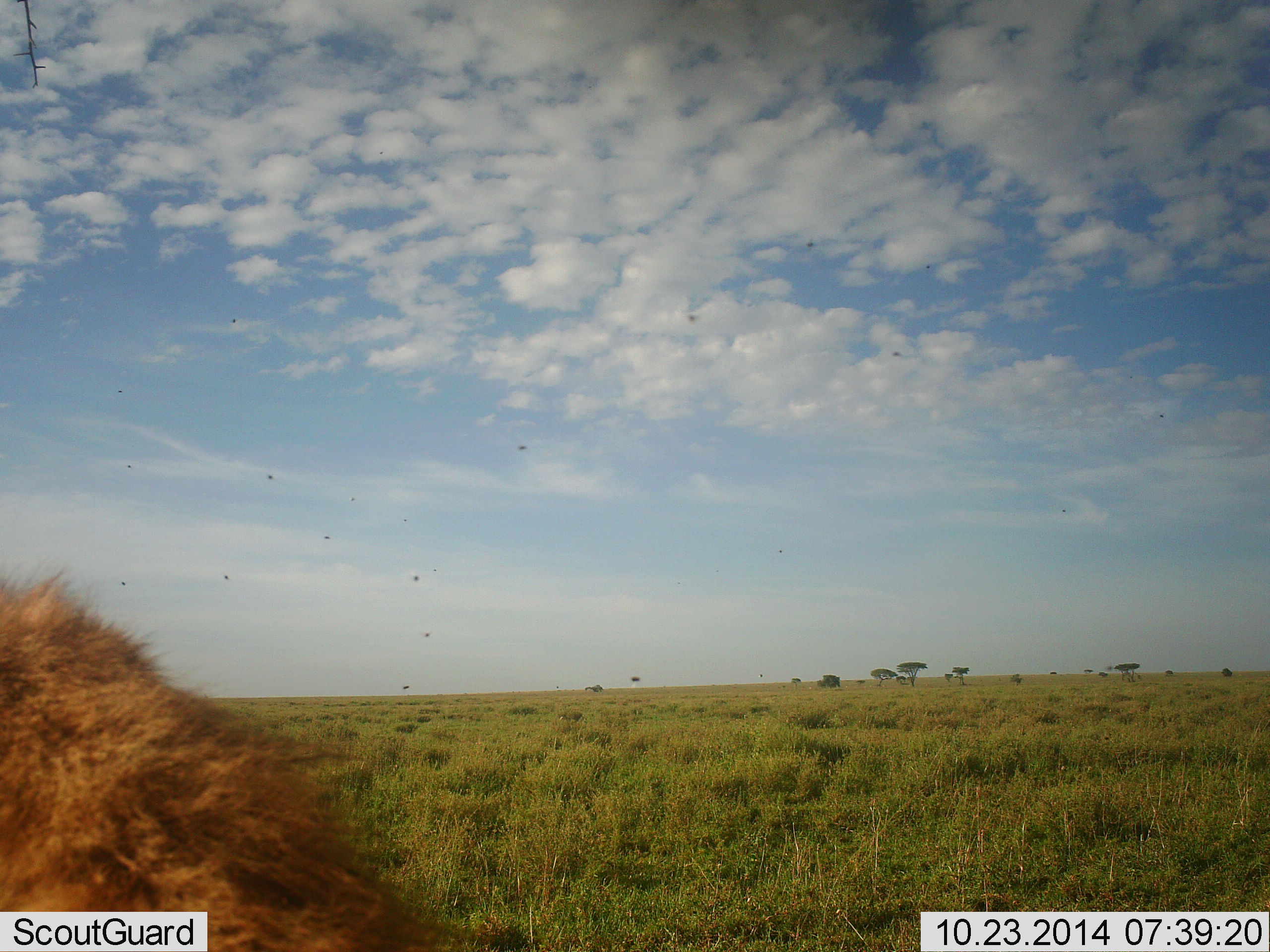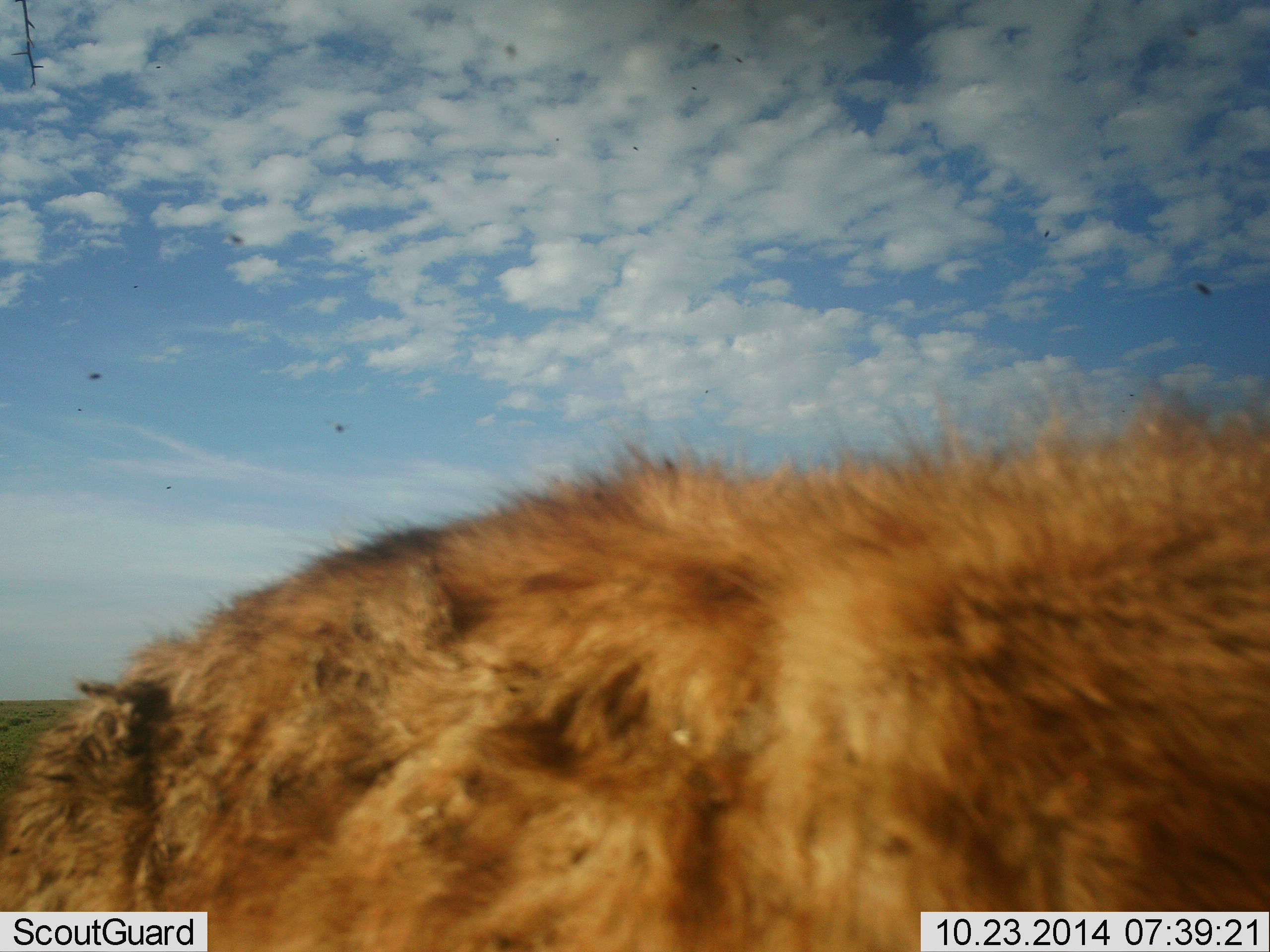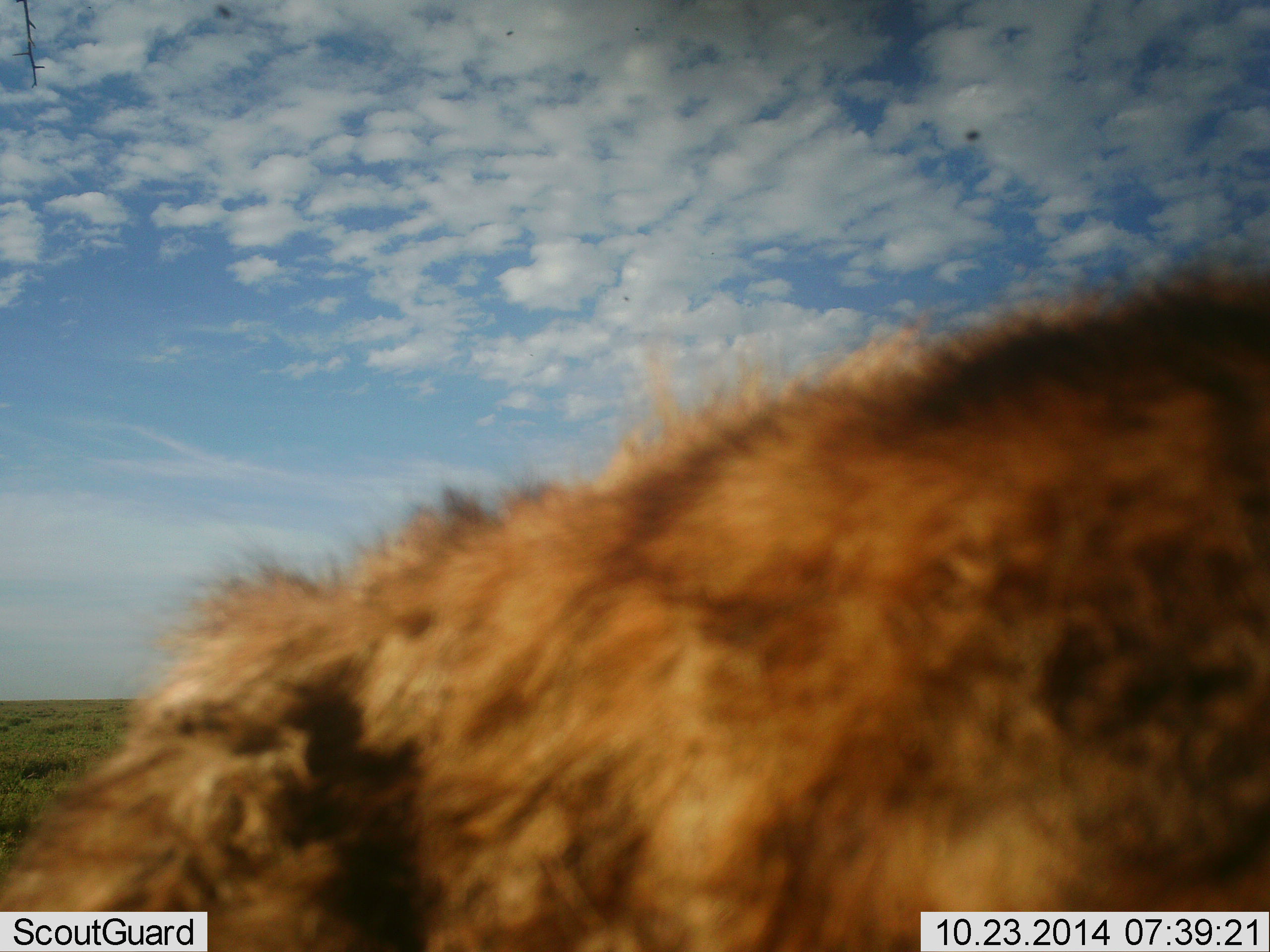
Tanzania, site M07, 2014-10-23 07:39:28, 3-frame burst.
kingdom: Animalia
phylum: Chordata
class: Mammalia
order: Carnivora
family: Hyaenidae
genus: Crocuta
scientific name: Crocuta crocuta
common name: spotted hyena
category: hyenaspotted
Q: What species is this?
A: Hyenaspotted (spotted hyena) (Crocuta crocuta).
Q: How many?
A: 1.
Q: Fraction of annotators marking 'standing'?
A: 17%.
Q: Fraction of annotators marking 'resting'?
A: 0%.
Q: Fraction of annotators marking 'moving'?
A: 92%.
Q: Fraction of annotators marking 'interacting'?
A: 0%.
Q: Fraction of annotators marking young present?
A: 0%.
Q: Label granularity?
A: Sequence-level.